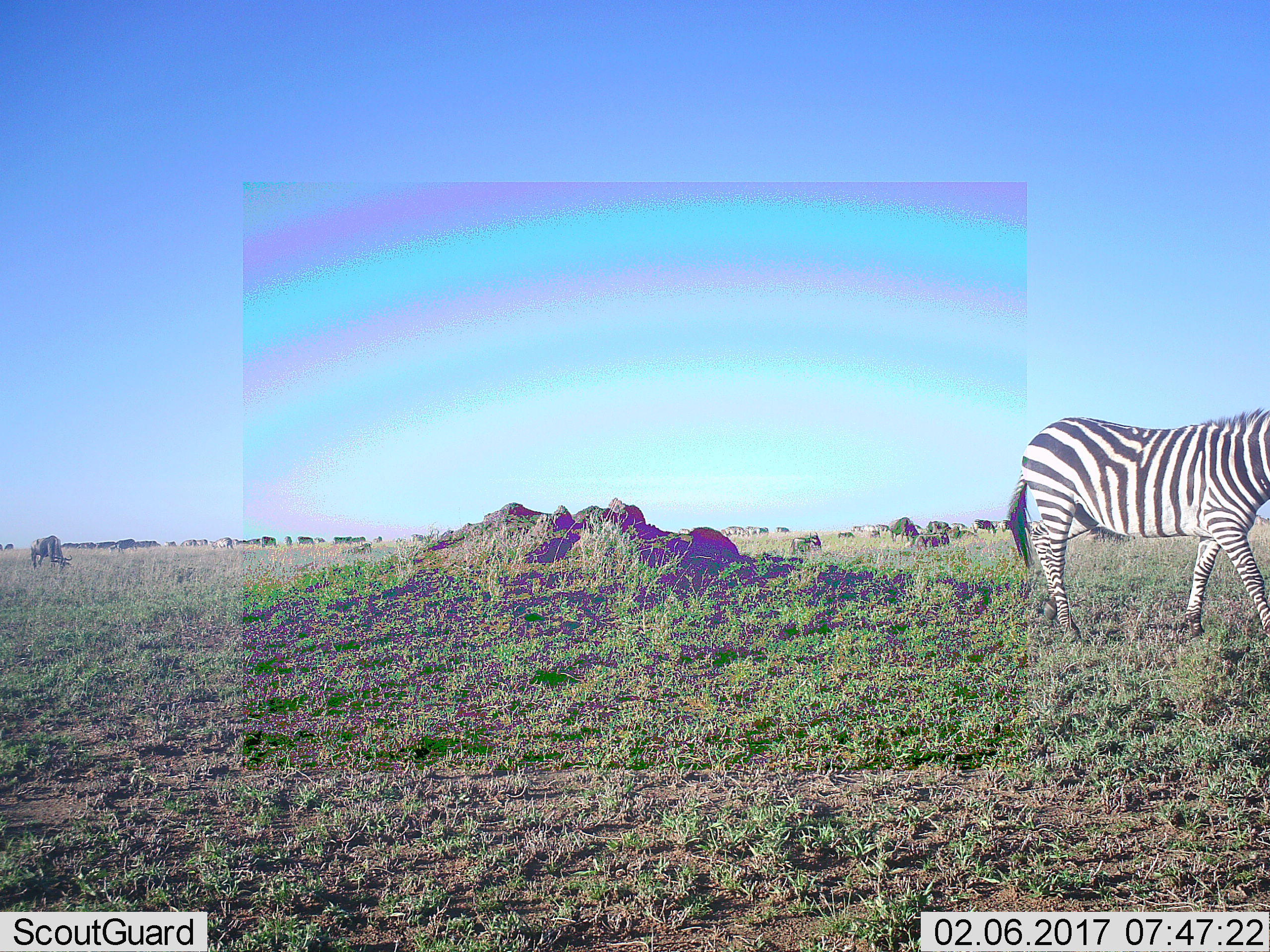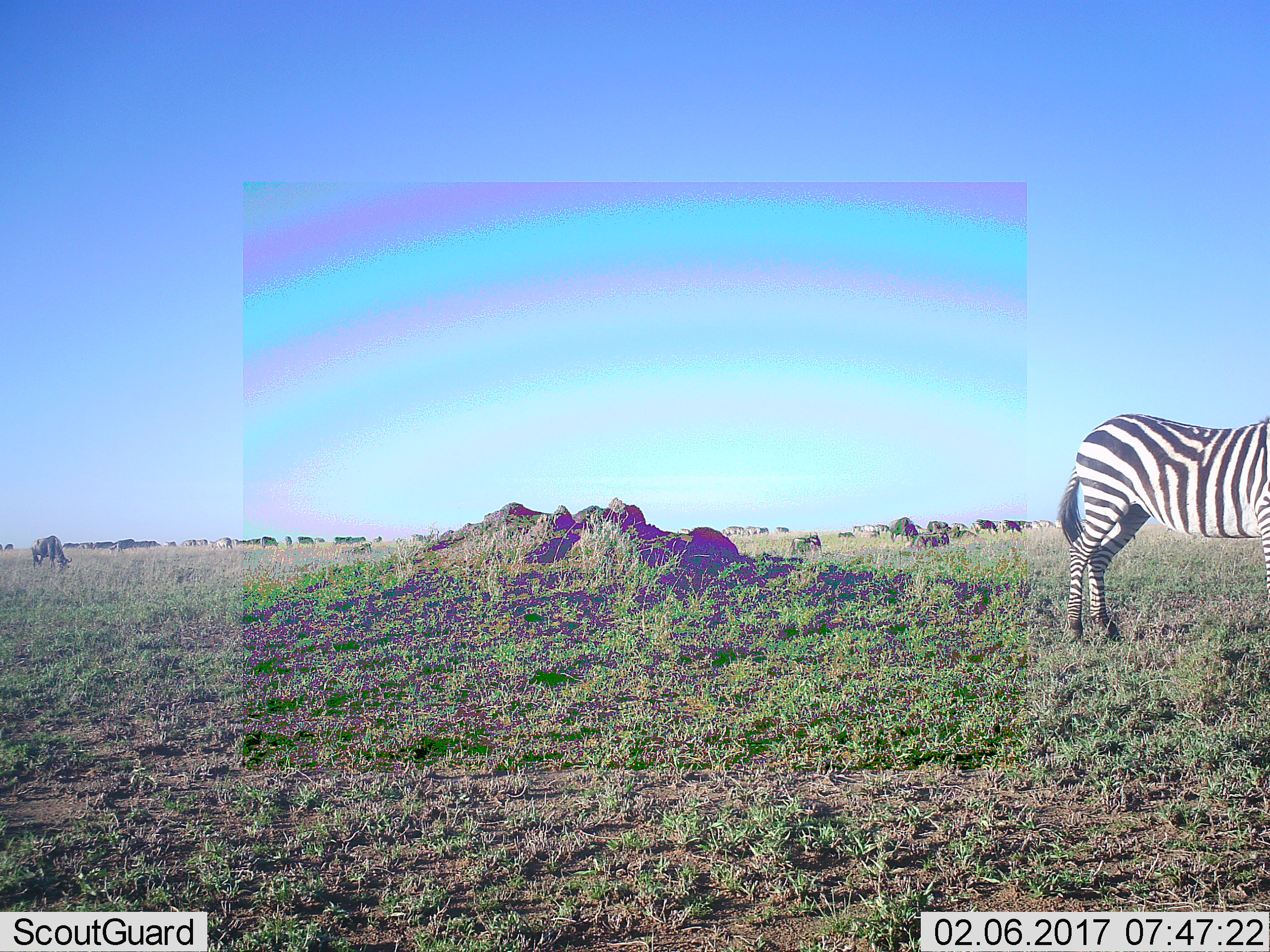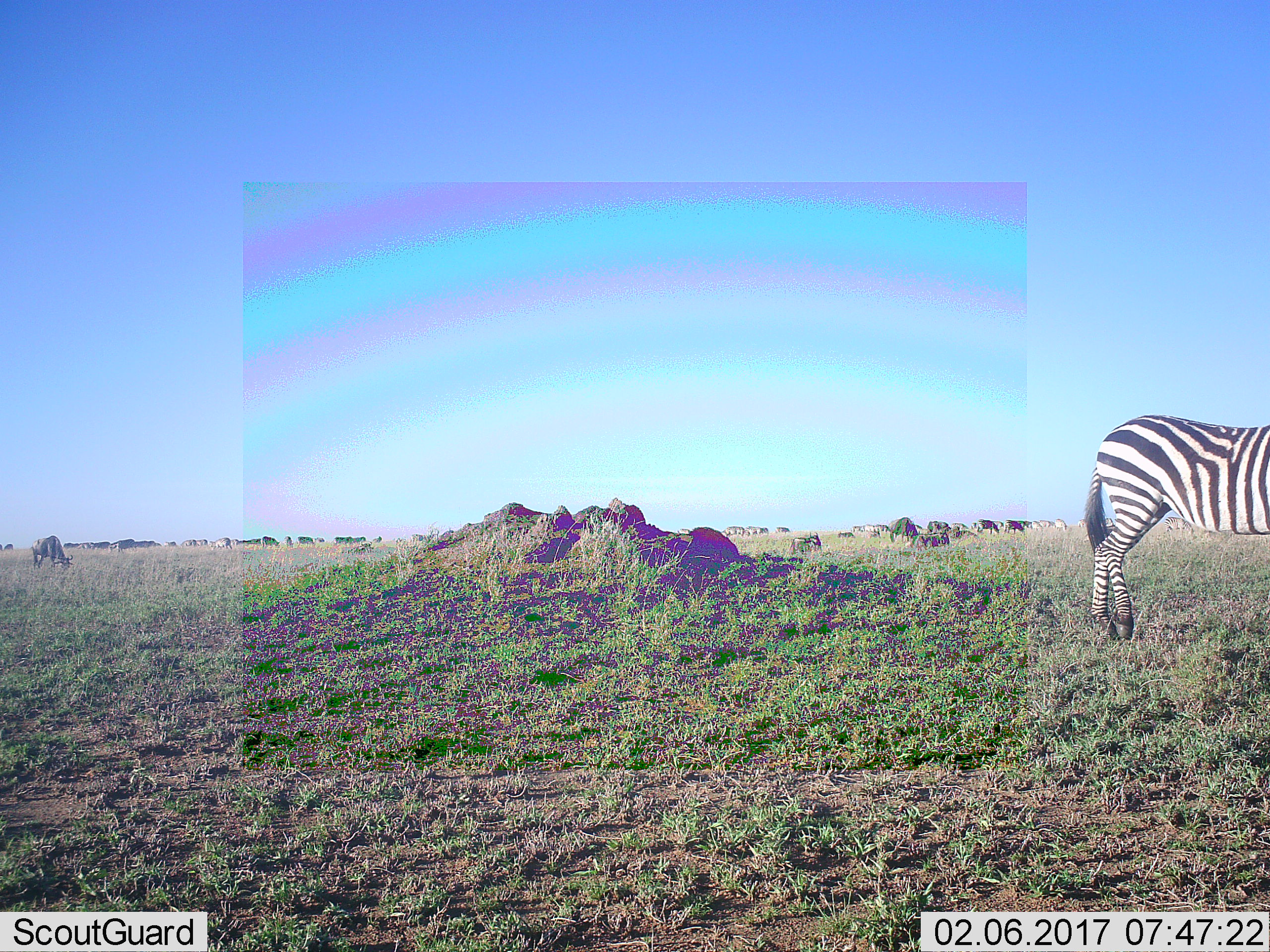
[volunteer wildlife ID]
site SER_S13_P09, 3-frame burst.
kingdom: Animalia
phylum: Chordata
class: Mammalia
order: Perissodactyla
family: Equidae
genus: Equus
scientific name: Equus quagga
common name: plains zebra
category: zebraplains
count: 1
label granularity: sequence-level